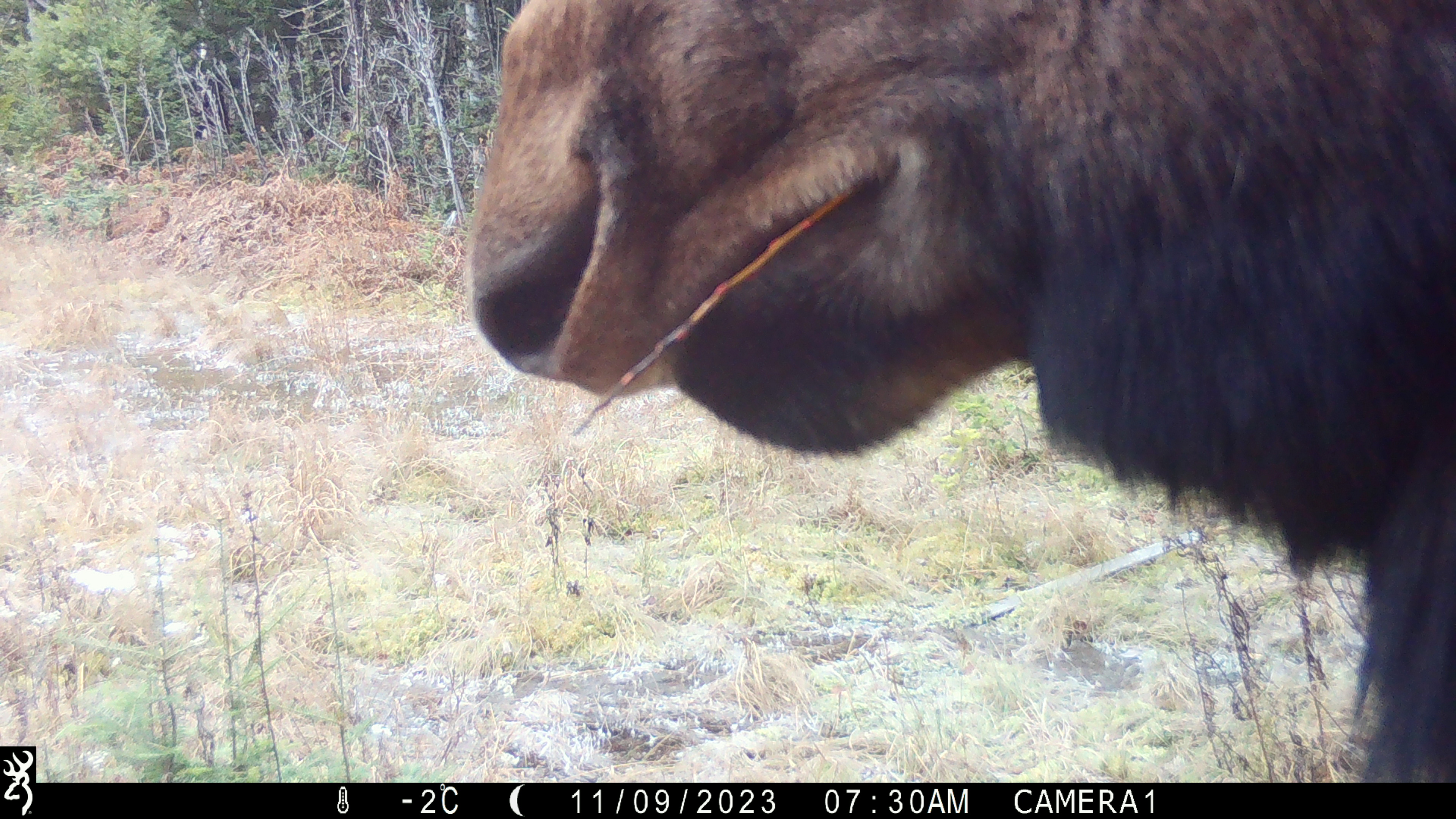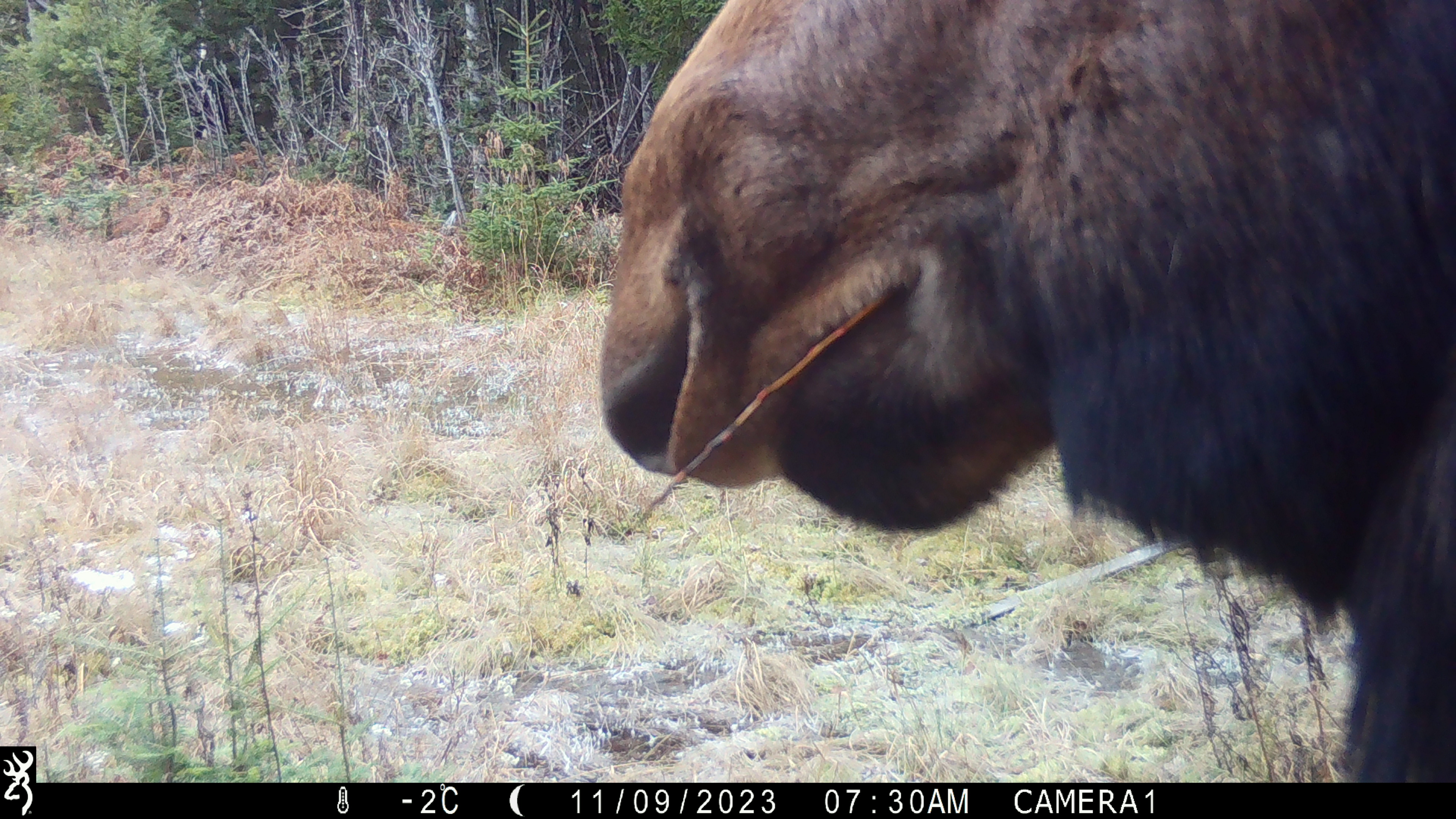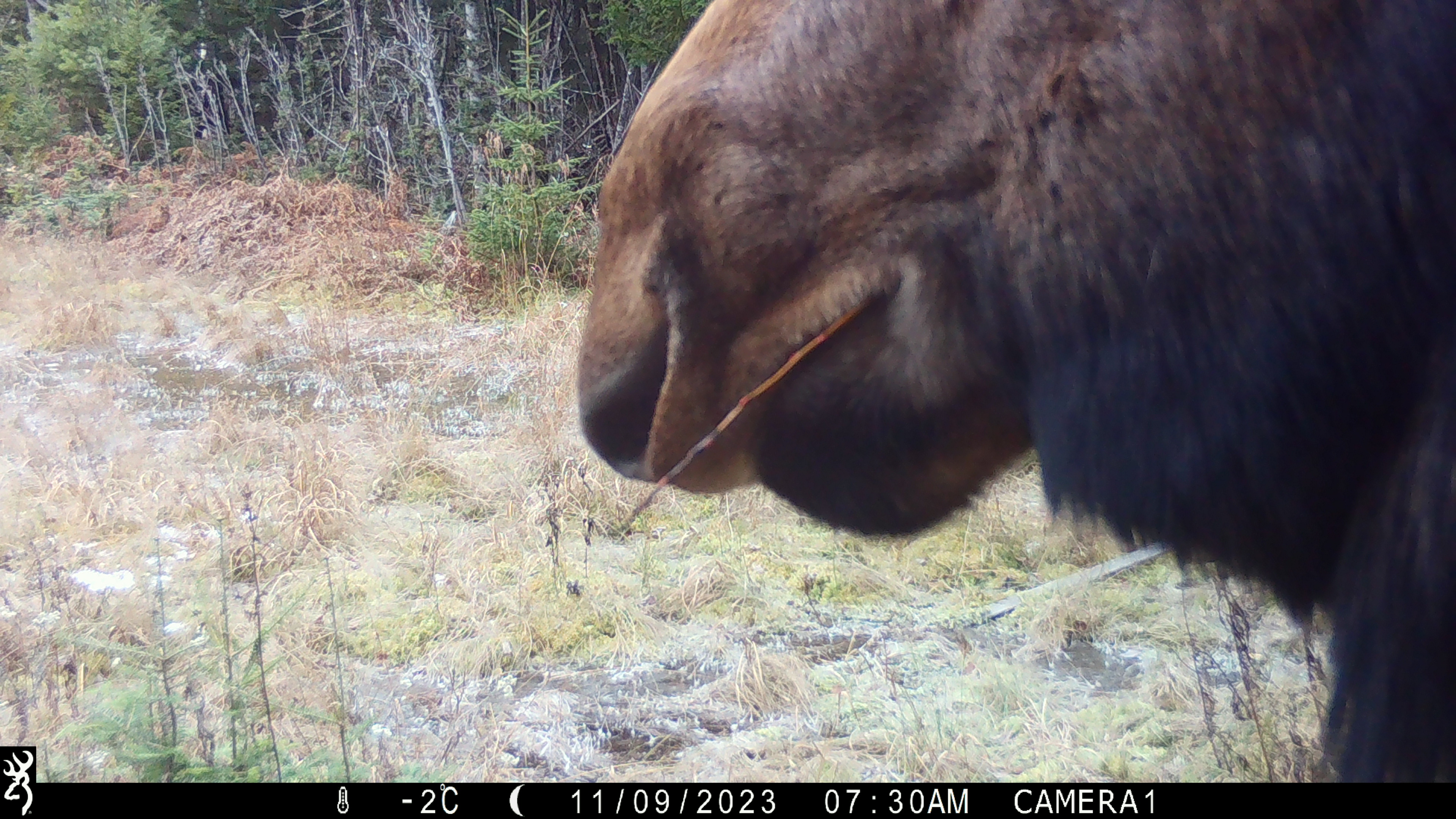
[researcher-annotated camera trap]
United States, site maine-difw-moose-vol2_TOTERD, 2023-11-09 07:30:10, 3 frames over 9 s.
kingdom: Animalia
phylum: Chordata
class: Mammalia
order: Artiodactyla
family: Cervidae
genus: Alces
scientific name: Alces alces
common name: moose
Moose (Alces alces).